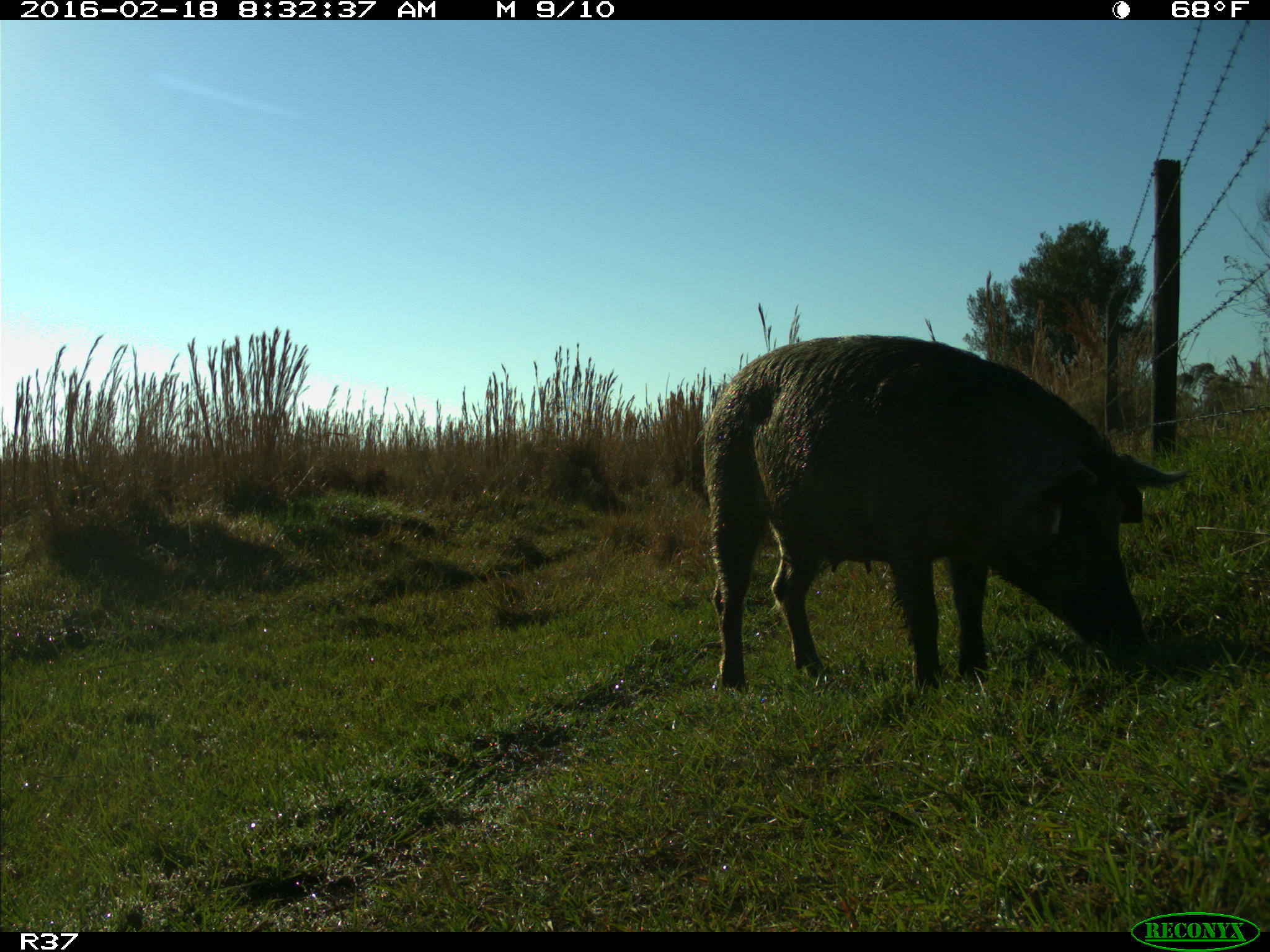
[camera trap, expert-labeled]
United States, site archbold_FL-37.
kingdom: Animalia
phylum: Chordata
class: Mammalia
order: Artiodactyla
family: Suidae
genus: Sus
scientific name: Sus scrofa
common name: wild boar